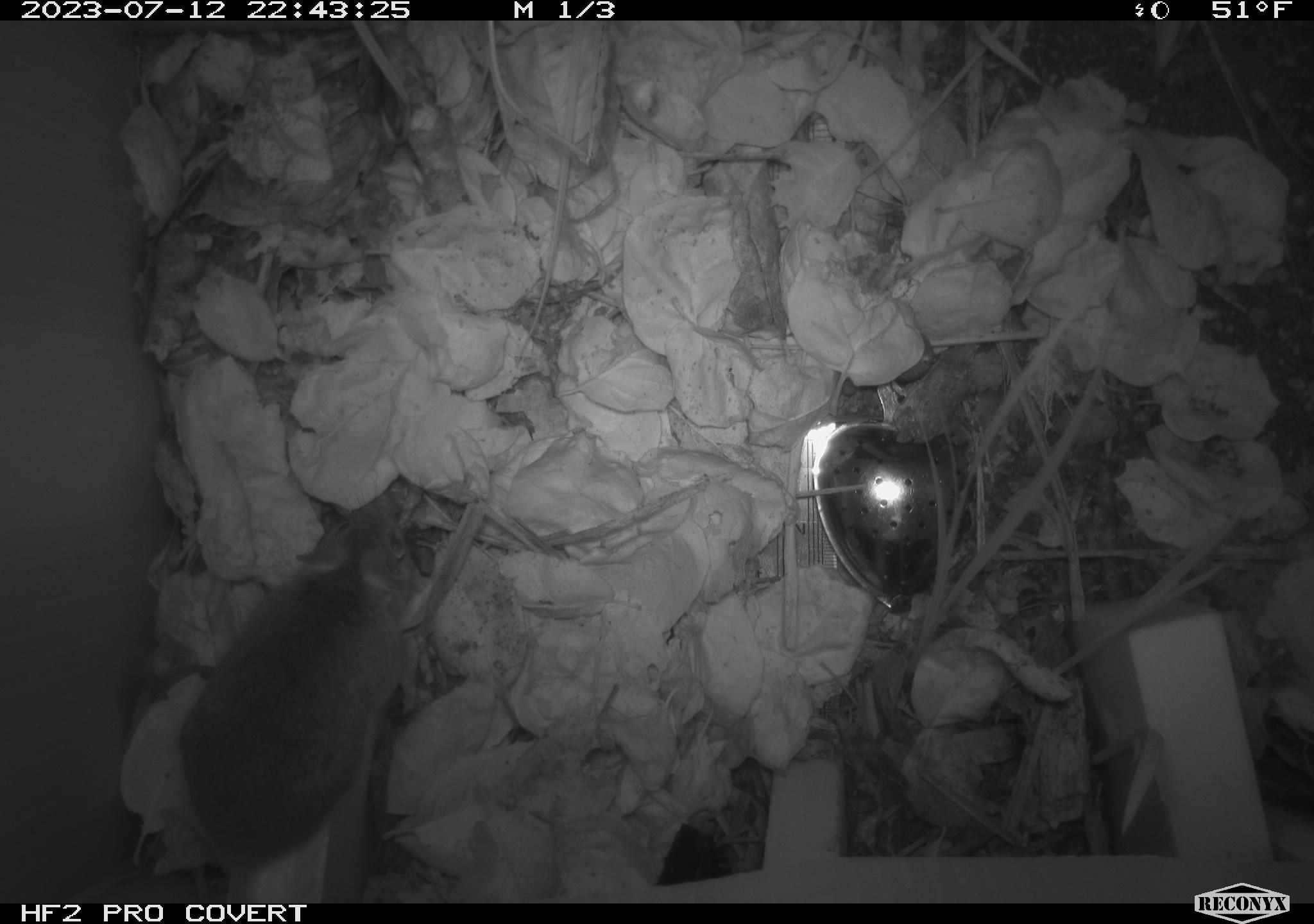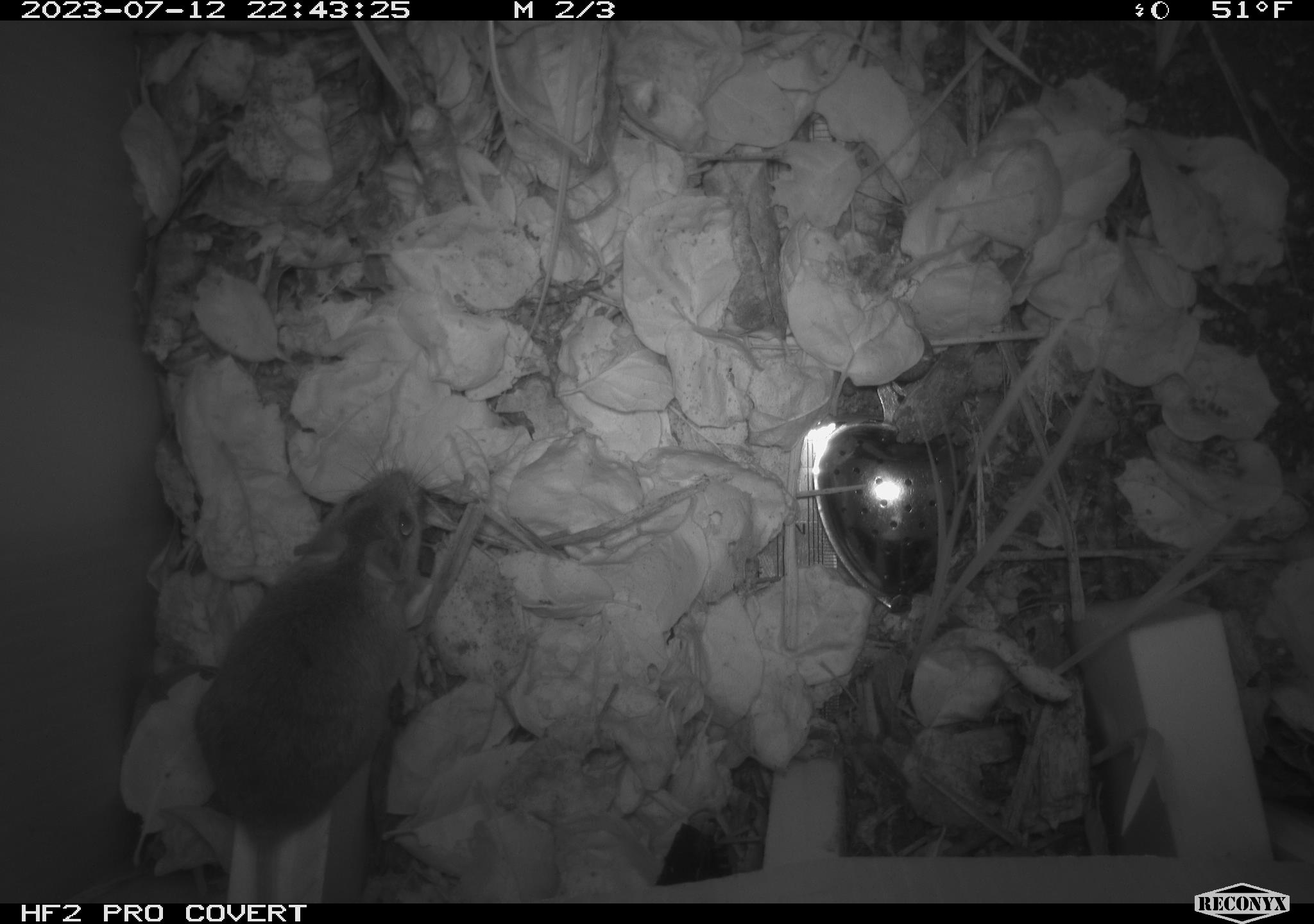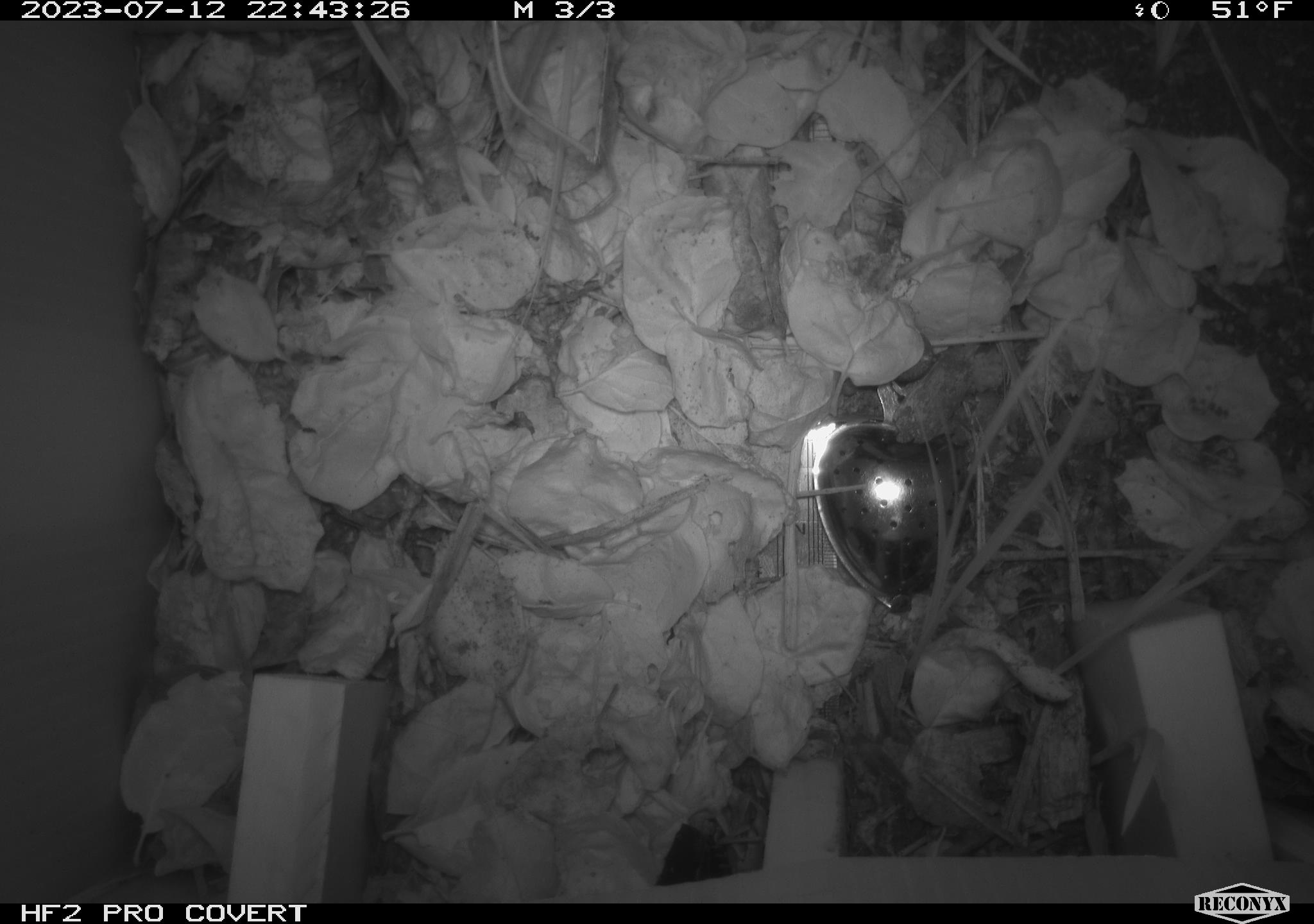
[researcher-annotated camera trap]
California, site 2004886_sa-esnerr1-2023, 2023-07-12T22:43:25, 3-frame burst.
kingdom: Animalia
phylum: Chordata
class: Mammalia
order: Rodentia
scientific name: Rodentia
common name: mouse species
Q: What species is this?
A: Mouse species (Rodentia).